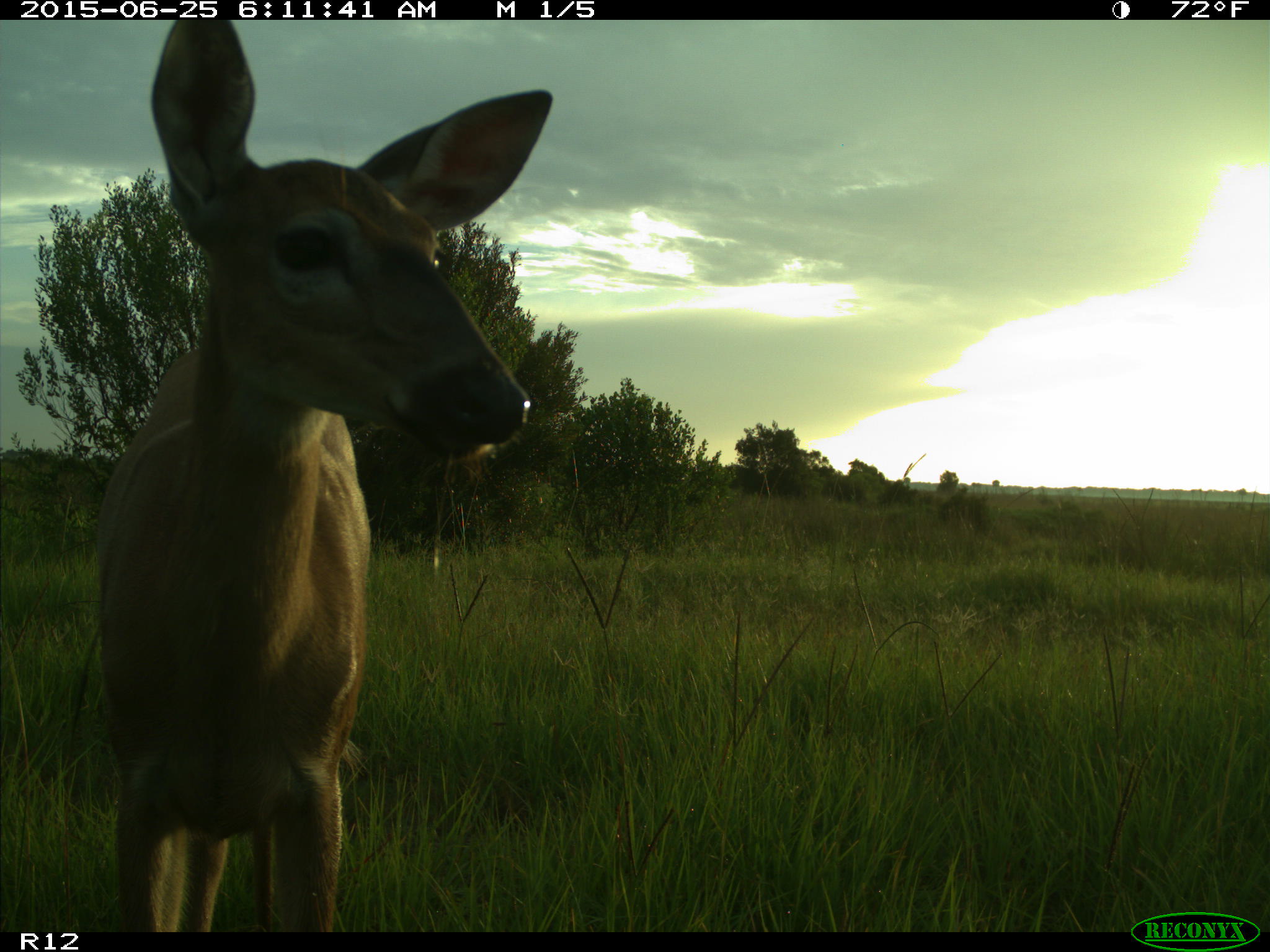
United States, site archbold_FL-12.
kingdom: Animalia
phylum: Chordata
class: Mammalia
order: Artiodactyla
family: Cervidae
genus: Odocoileus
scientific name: Odocoileus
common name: deer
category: unidentified deer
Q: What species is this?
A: Unidentified deer (deer) (Odocoileus).